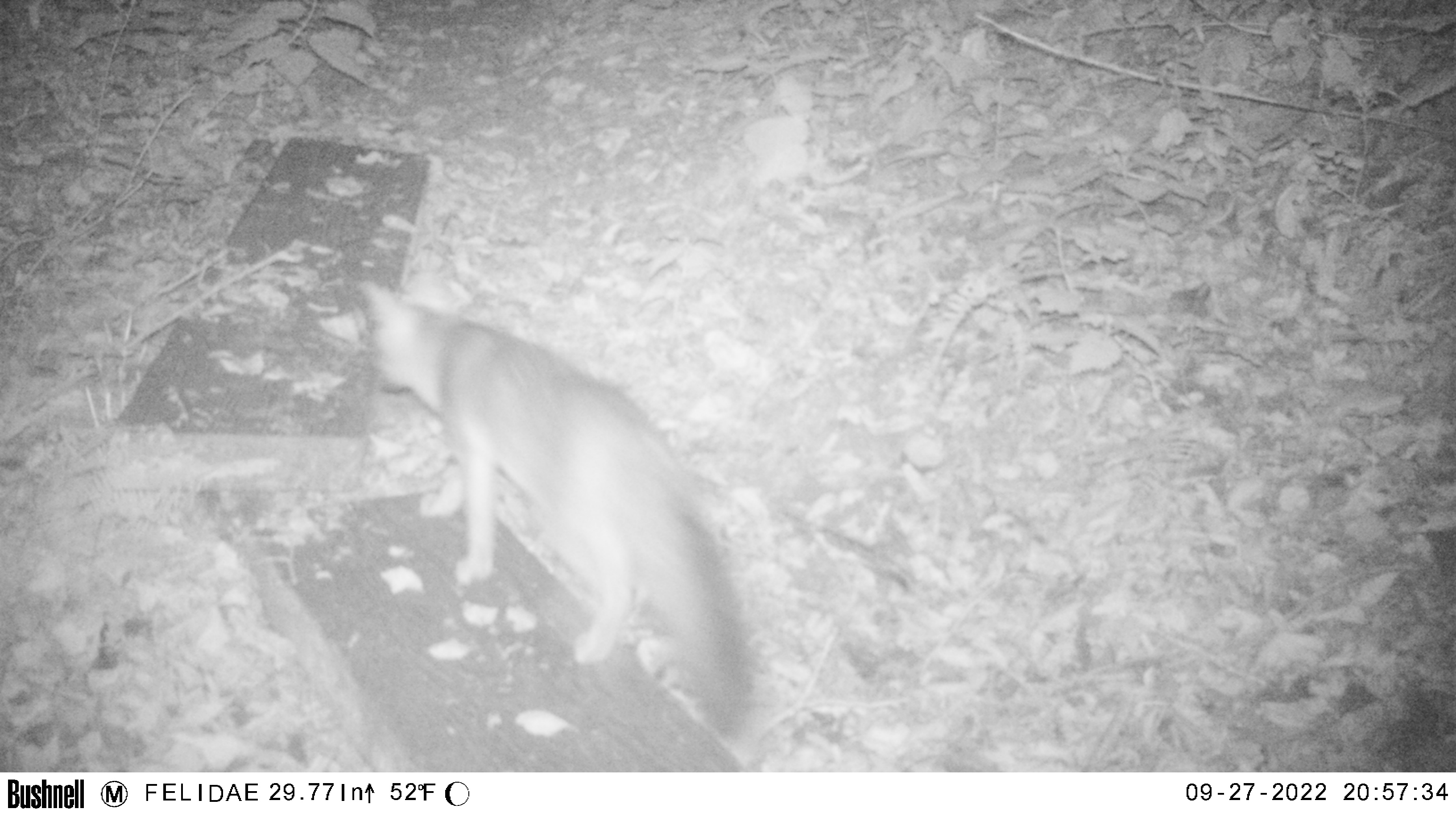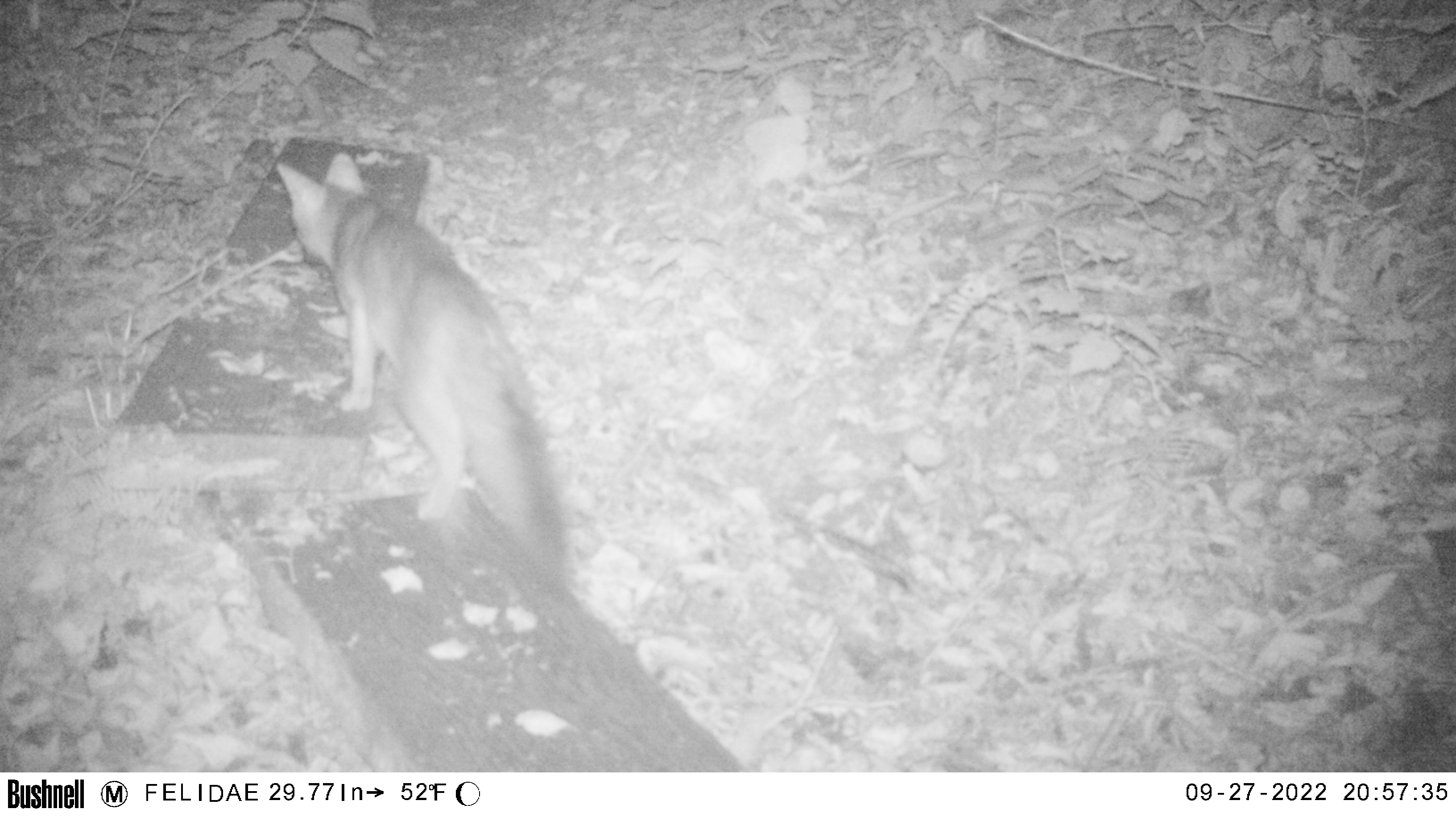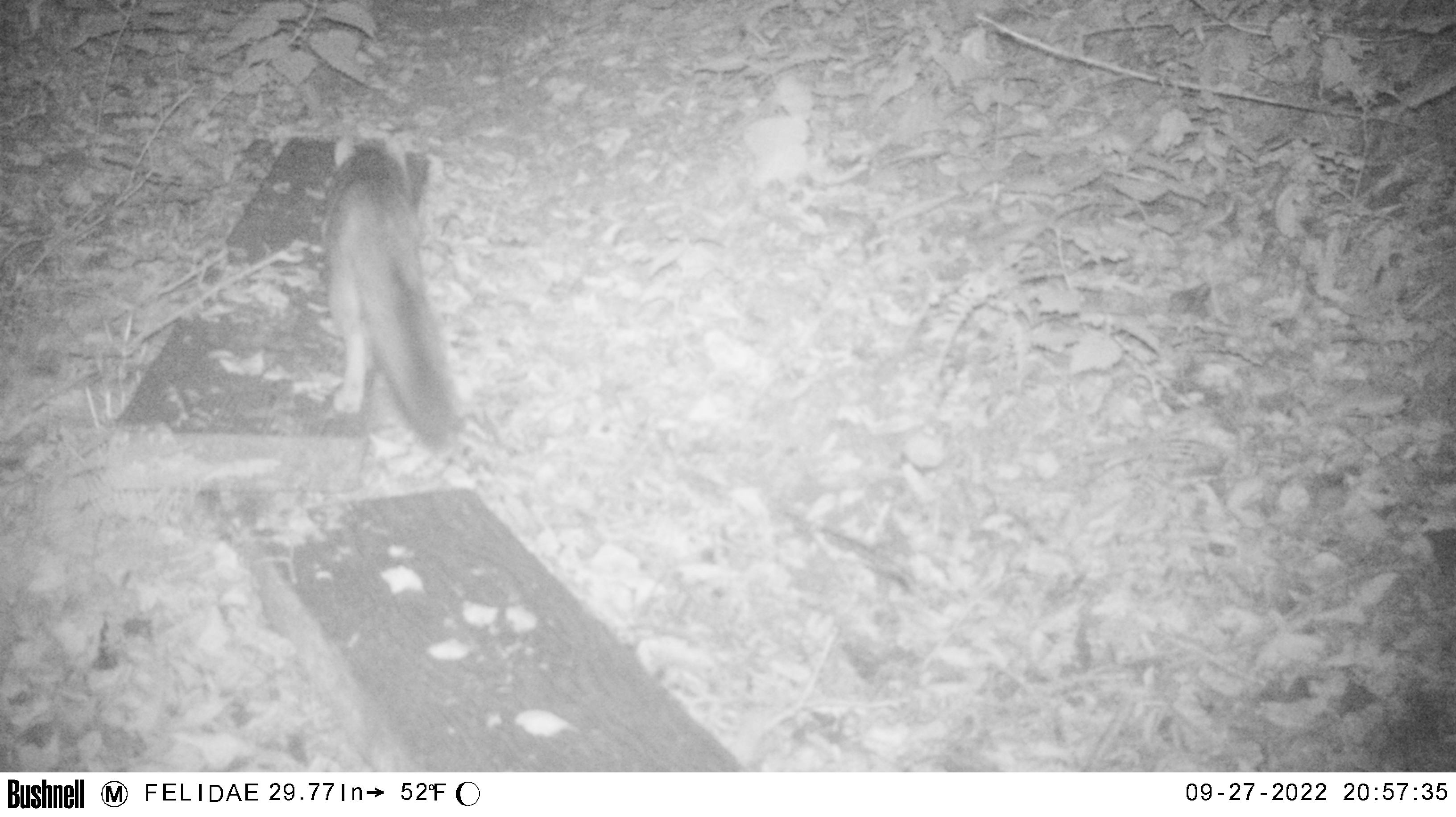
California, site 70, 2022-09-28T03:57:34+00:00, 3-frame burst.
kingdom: Animalia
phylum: Chordata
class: Mammalia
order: Carnivora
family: Canidae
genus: Urocyon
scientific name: Urocyon cinereoargenteus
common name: gray fox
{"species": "gray fox (Urocyon cinereoargenteus)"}